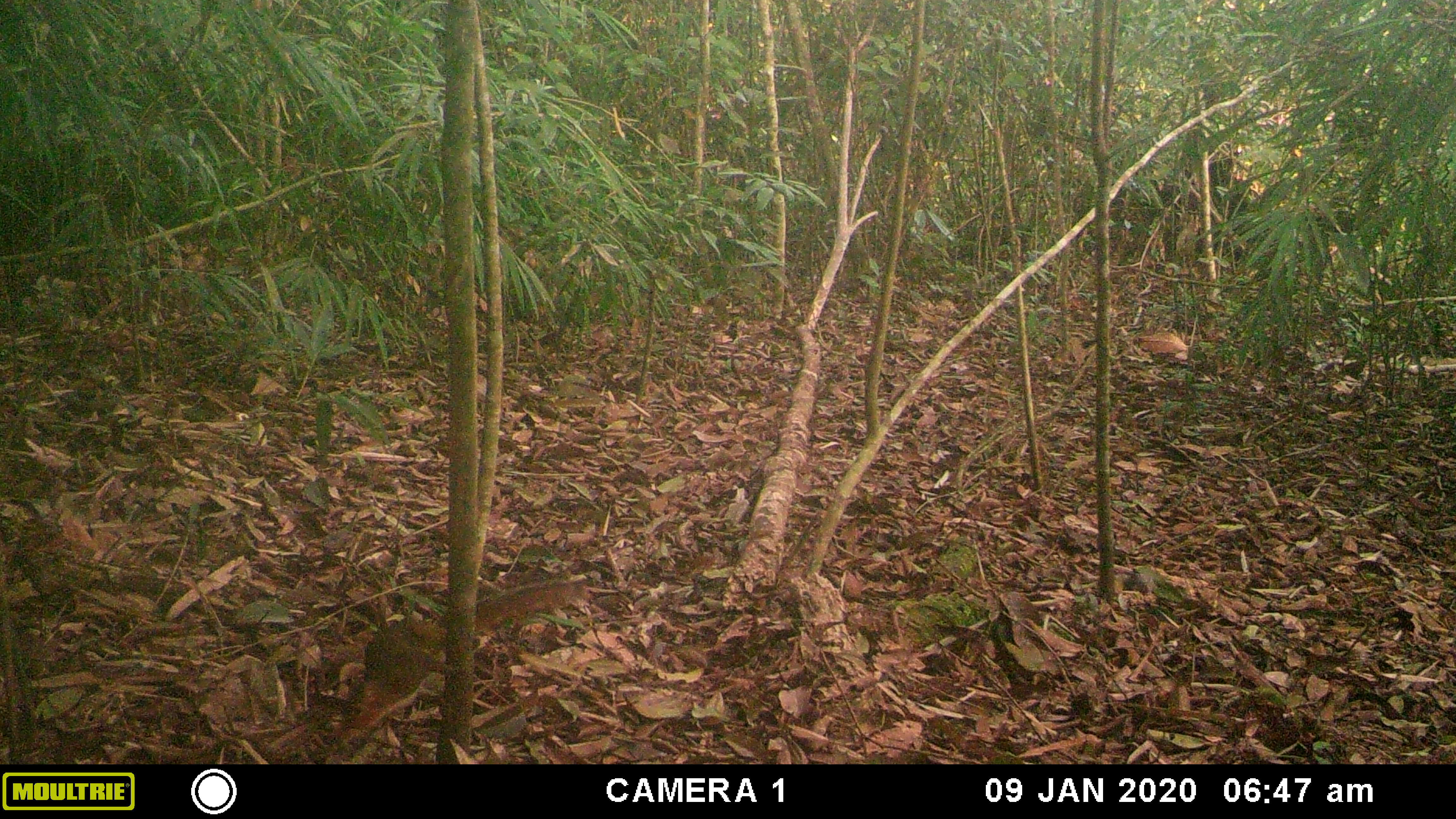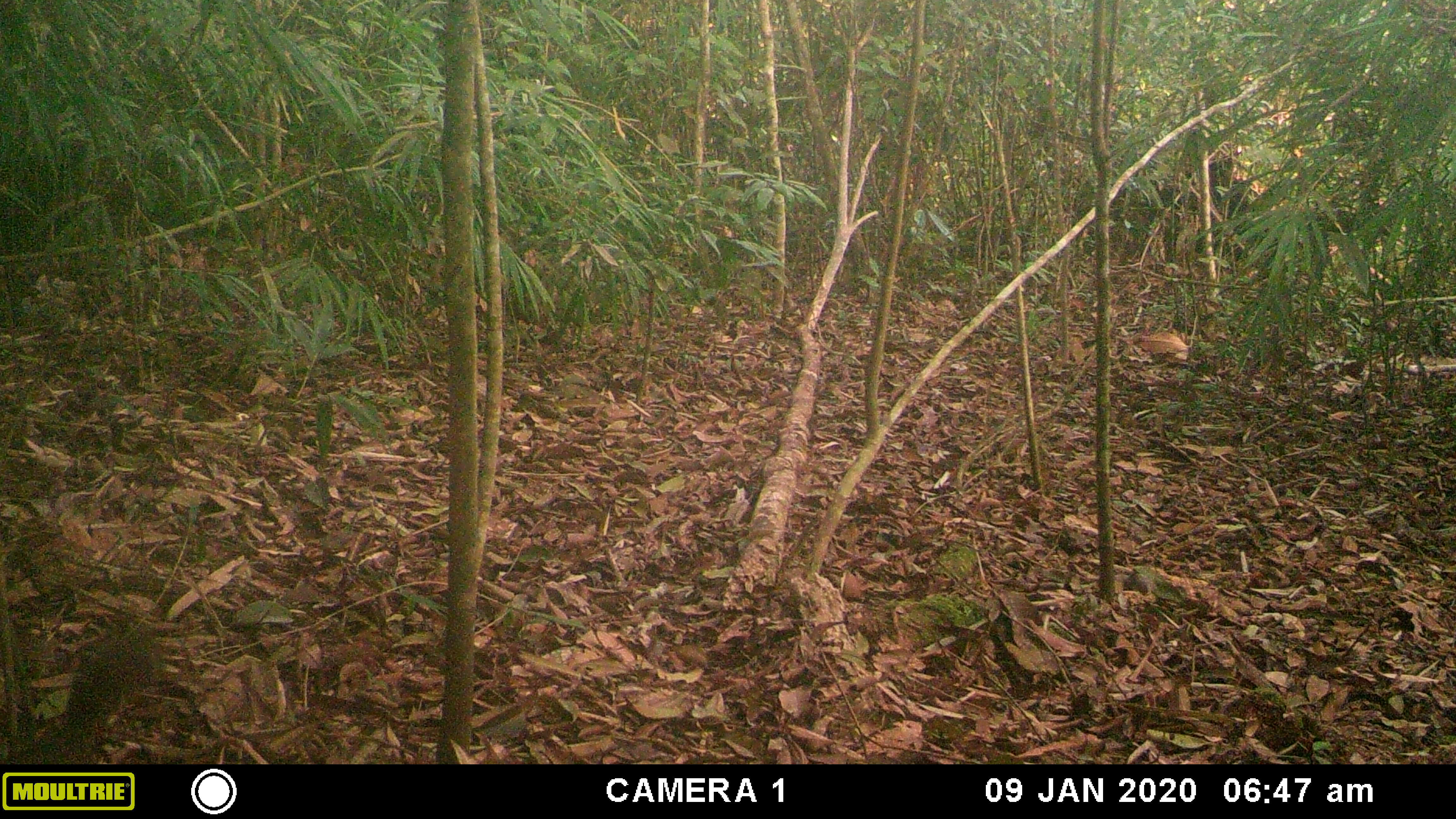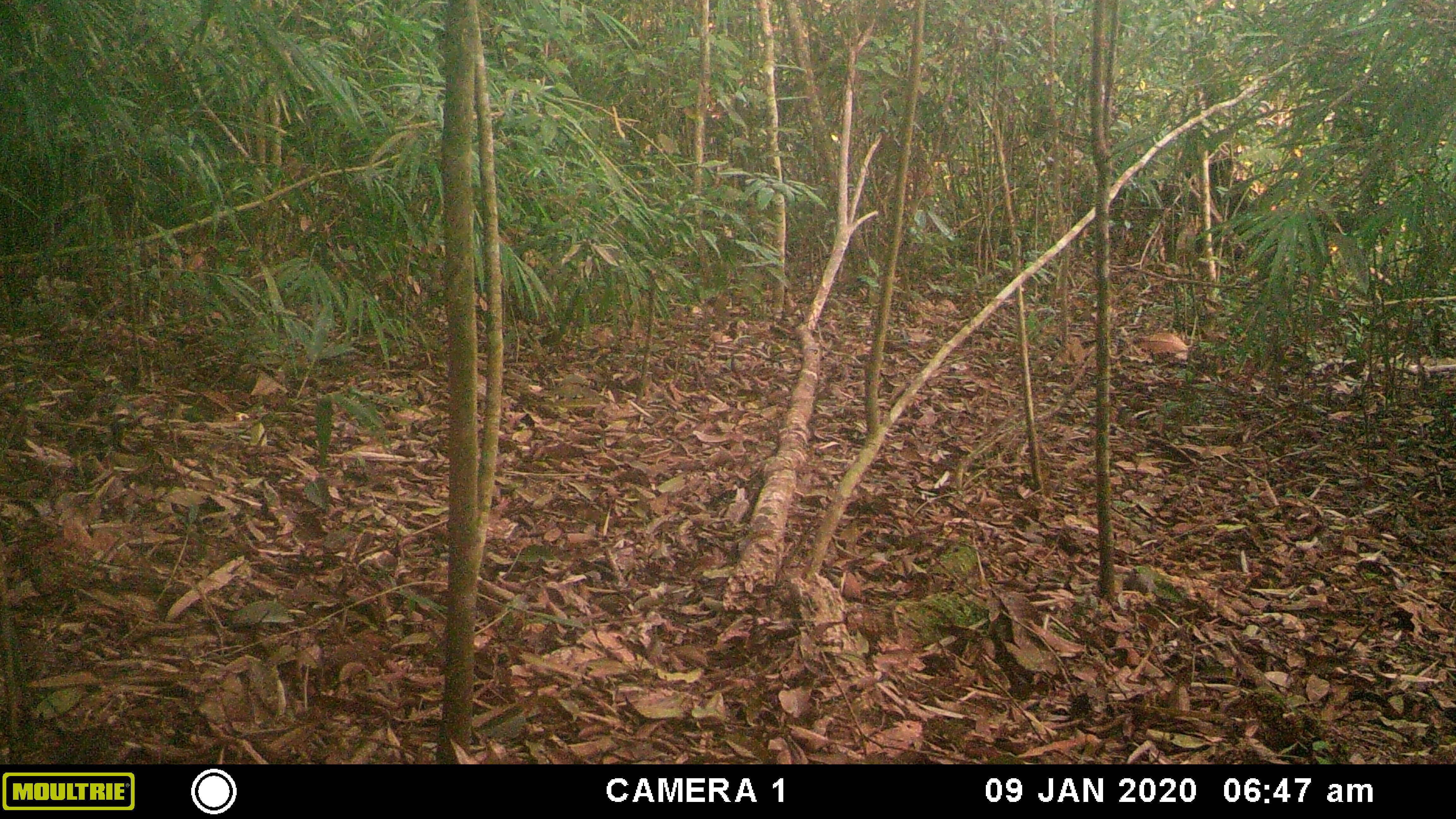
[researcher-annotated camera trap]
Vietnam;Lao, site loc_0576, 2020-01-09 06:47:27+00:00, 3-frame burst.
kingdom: Animalia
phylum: Chordata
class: Mammalia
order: Rodentia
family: Sciuridae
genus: Dremomys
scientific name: Dremomys rufigenis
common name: red-cheeked squirrel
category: red cheeked squirrel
Red cheeked squirrel (red-cheeked squirrel) (Dremomys rufigenis). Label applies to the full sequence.